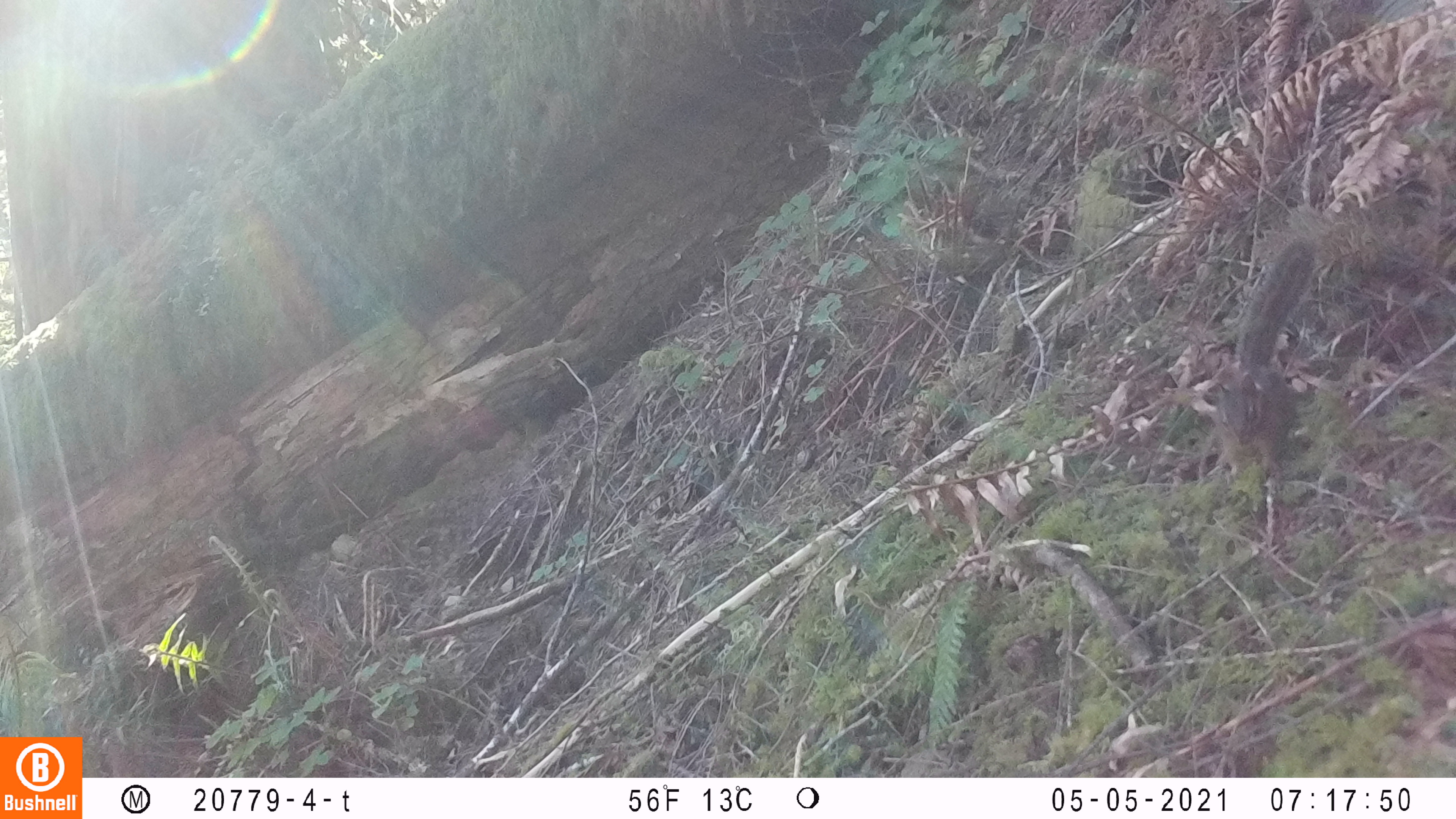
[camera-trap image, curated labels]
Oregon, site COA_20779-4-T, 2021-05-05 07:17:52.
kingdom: Animalia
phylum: Chordata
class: Mammalia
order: Rodentia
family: Sciuridae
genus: Neotamias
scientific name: Neotamias townsendii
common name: townsend's chipmunk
Townsend's chipmunk (Neotamias townsendii).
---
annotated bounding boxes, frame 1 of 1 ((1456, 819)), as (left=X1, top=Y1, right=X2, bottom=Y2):
townsend's chipmunk: (left=1174, top=200, right=1346, bottom=500)